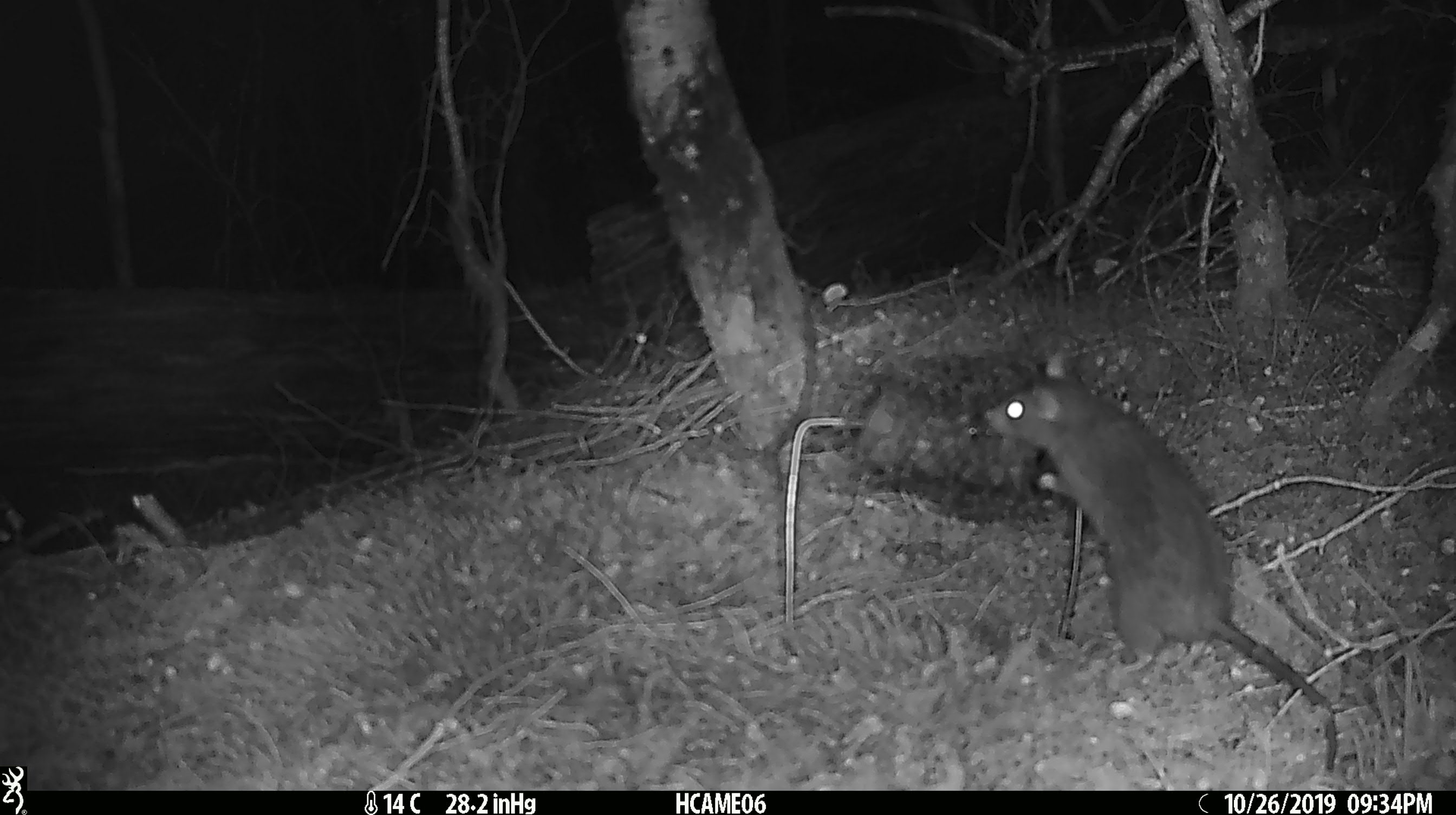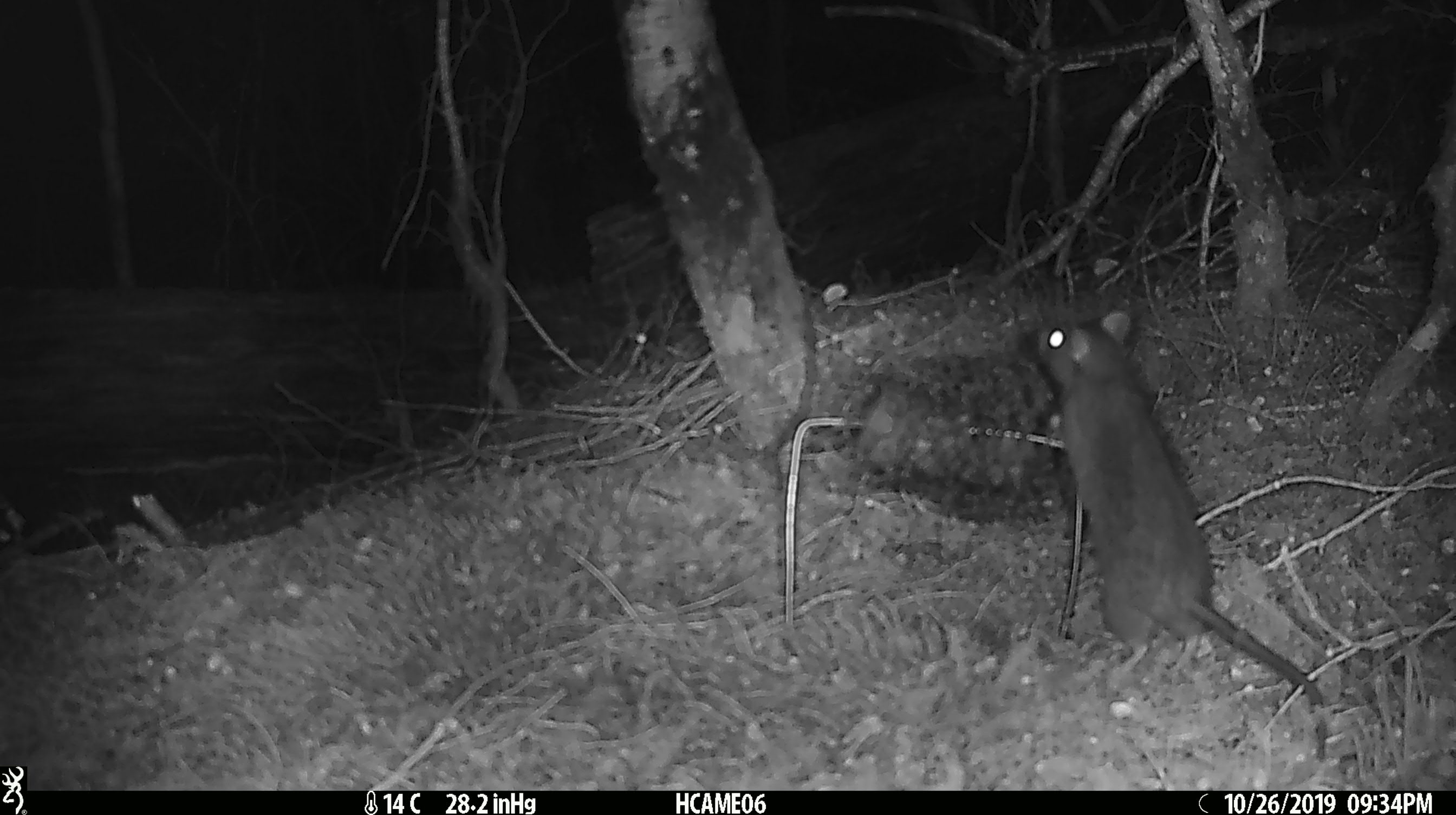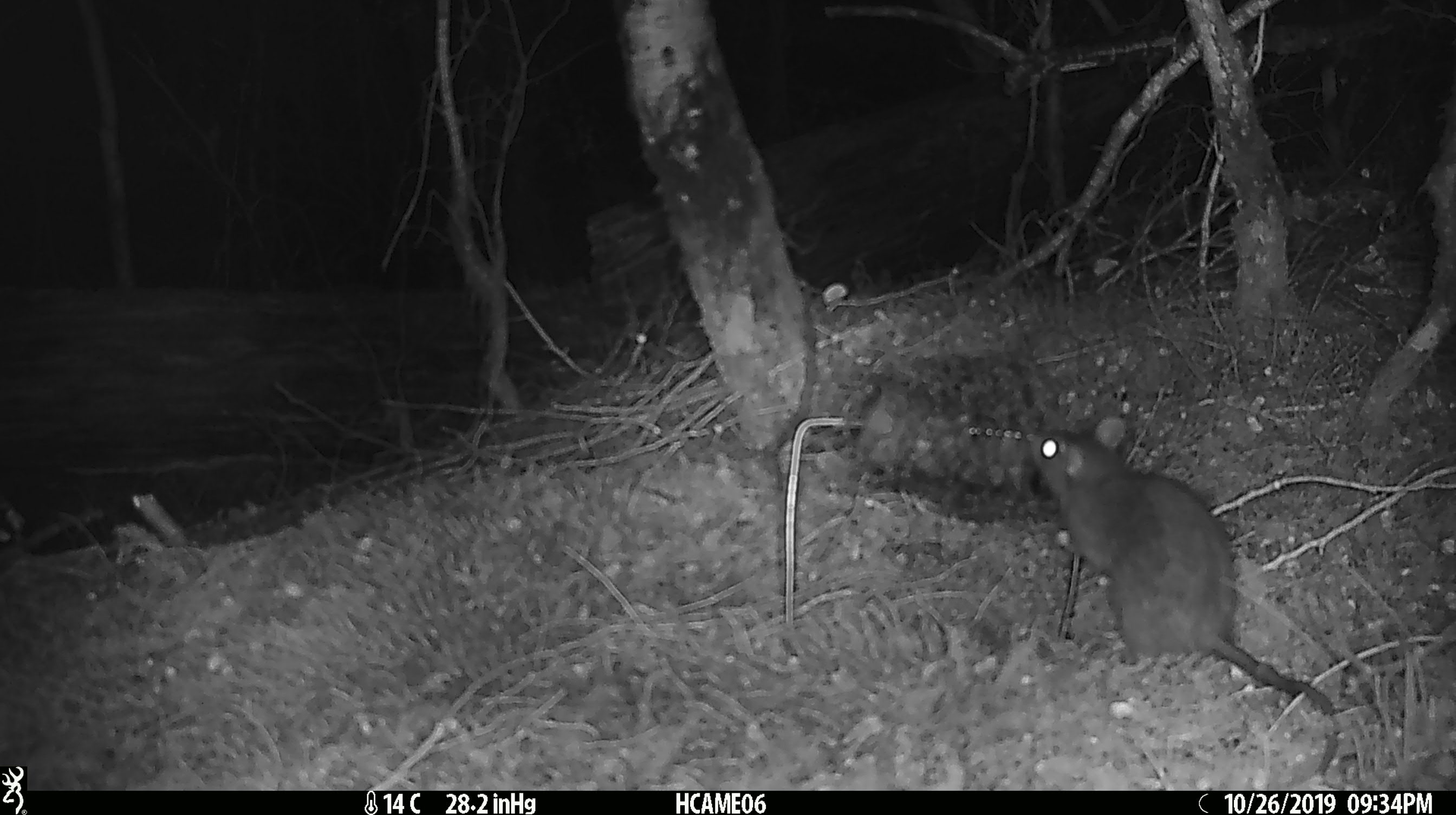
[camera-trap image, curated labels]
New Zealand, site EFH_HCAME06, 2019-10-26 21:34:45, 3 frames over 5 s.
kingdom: Animalia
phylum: Chordata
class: Mammalia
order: Rodentia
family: Muridae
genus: Rattus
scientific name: Rattus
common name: rat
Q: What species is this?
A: Rat (Rattus).